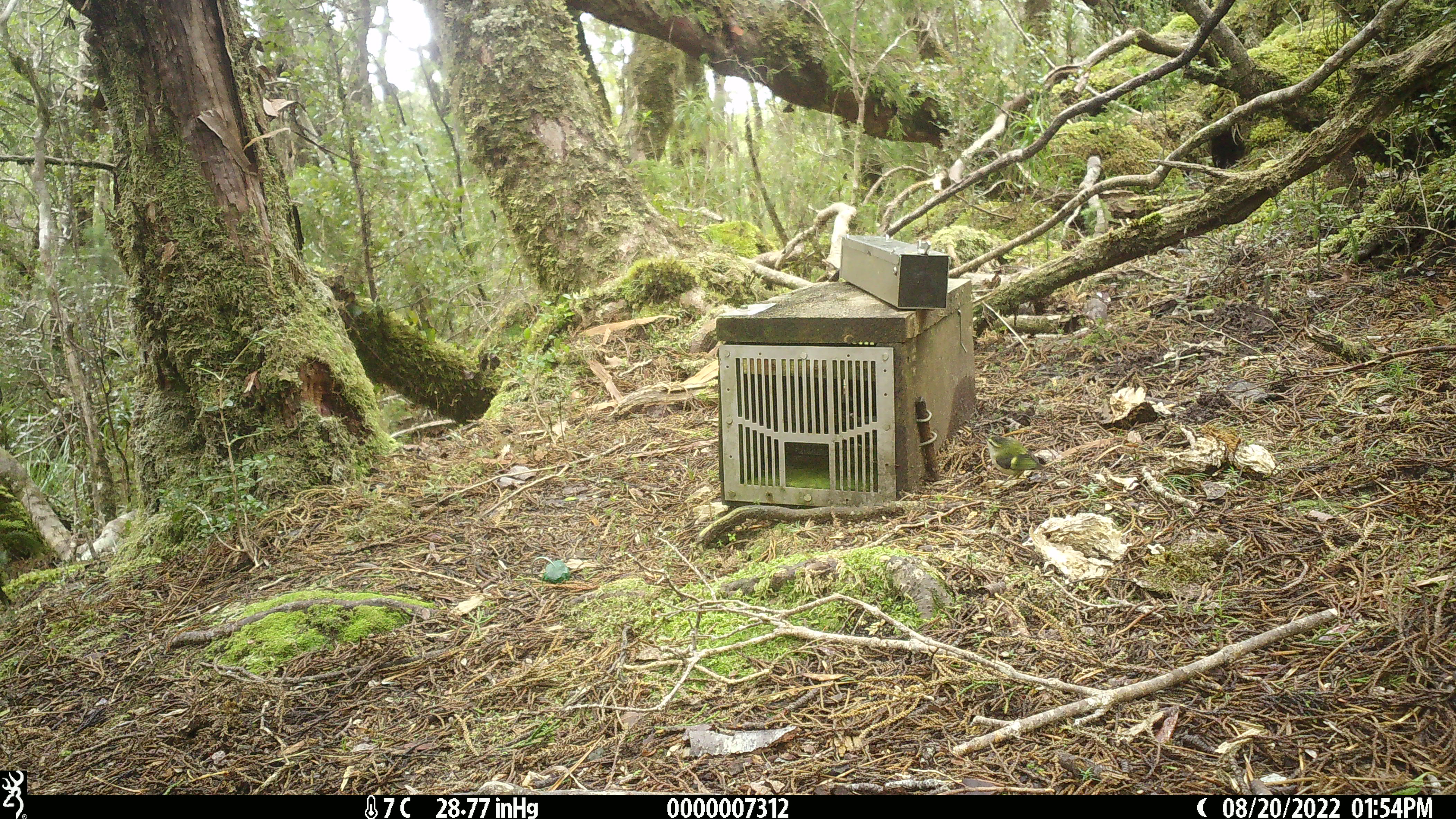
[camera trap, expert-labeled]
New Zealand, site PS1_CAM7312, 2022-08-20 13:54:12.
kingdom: Animalia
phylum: Chordata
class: Aves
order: Passeriformes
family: Acanthisittidae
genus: Acanthisitta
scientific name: Acanthisitta chloris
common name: rifleman